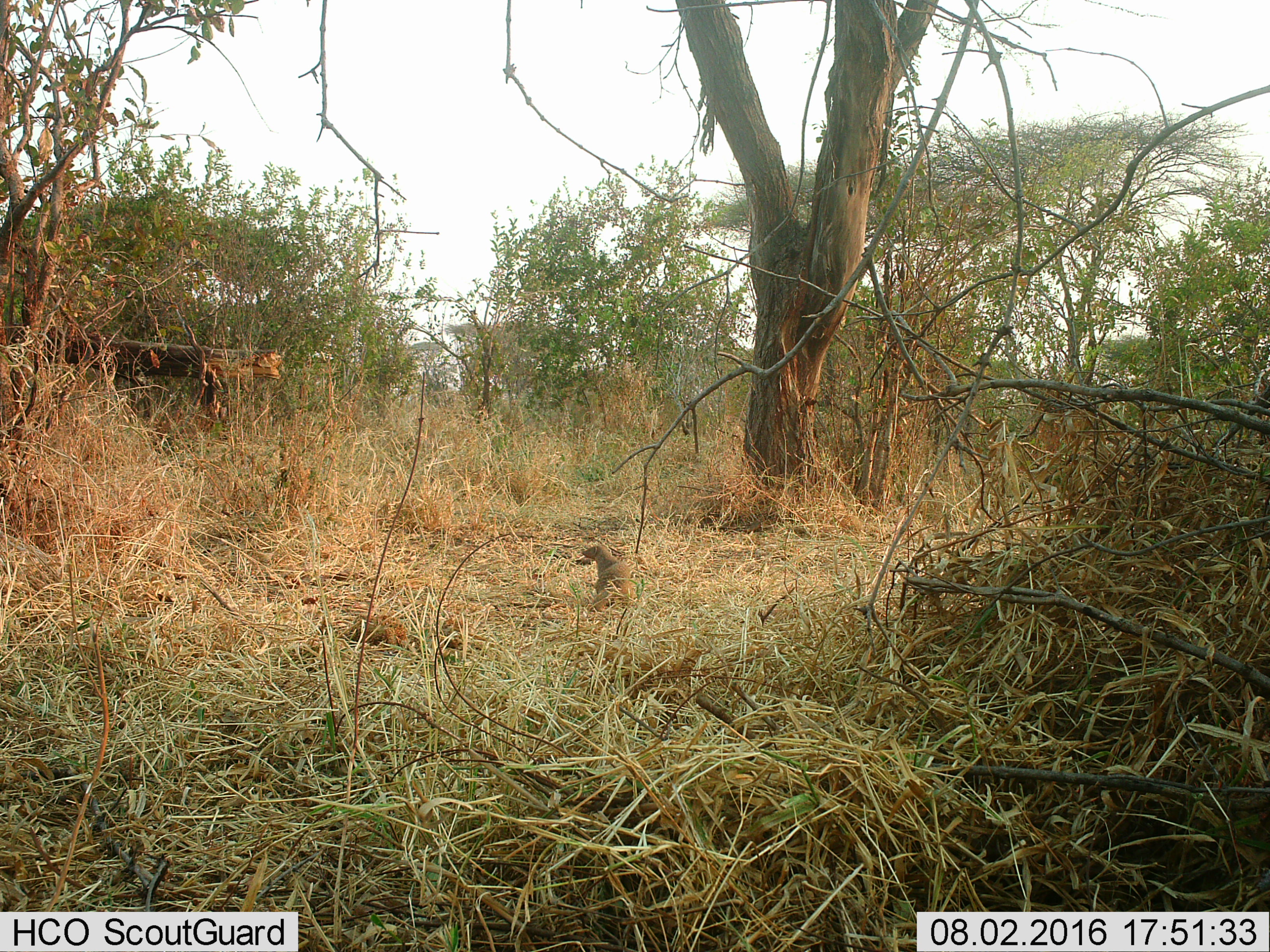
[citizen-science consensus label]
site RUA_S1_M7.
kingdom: Animalia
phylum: Chordata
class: Mammalia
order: Carnivora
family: Herpestidae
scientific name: Herpestidae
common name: mongoose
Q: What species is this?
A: Mongoose (Herpestidae).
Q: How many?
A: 1.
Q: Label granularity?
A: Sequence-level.